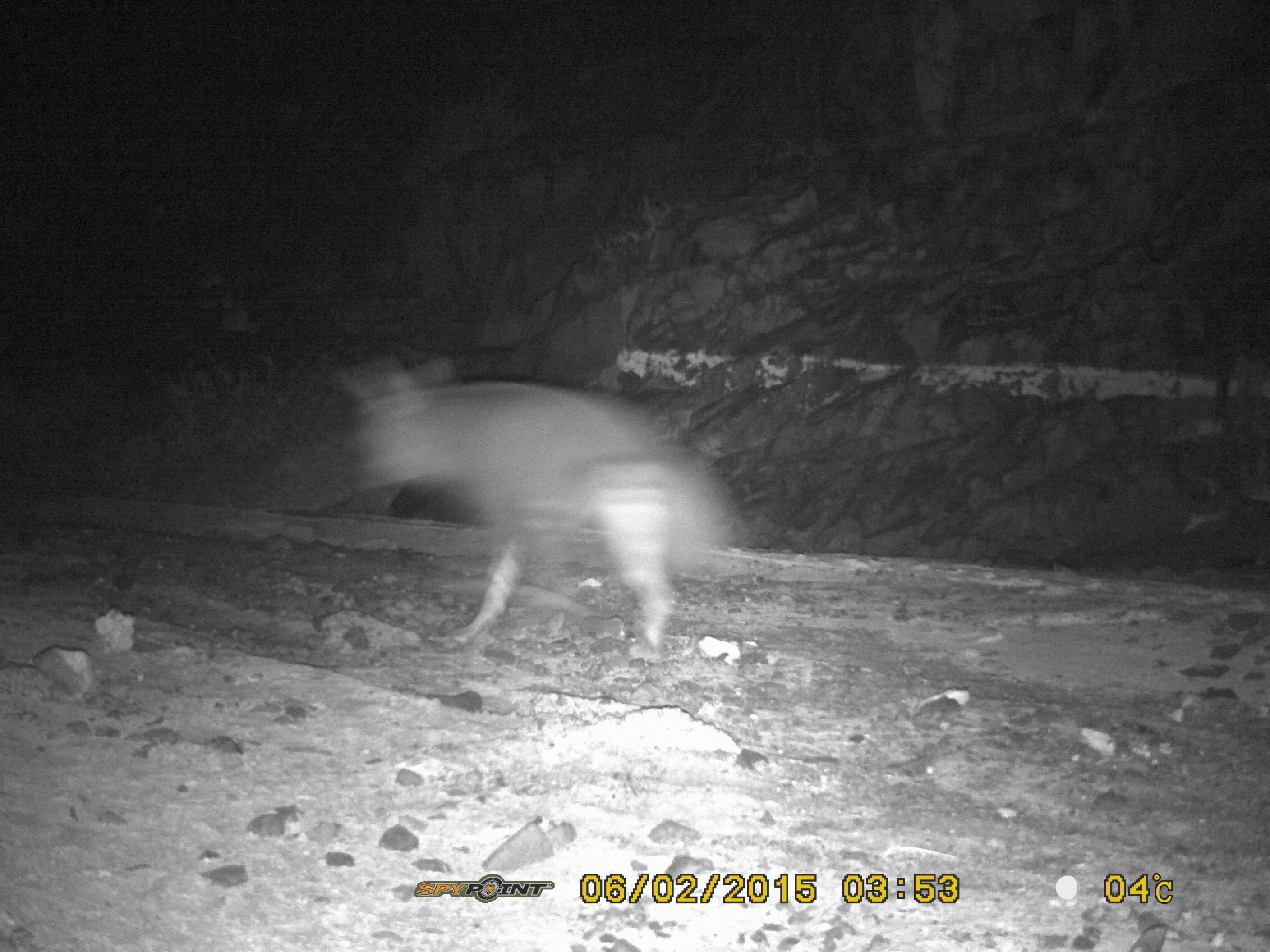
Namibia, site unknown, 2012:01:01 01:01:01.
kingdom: Animalia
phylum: Chordata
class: Mammalia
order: Carnivora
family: Hyaenidae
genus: Parahyaena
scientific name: Parahyaena brunnea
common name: brown hyena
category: hyaena brunnea